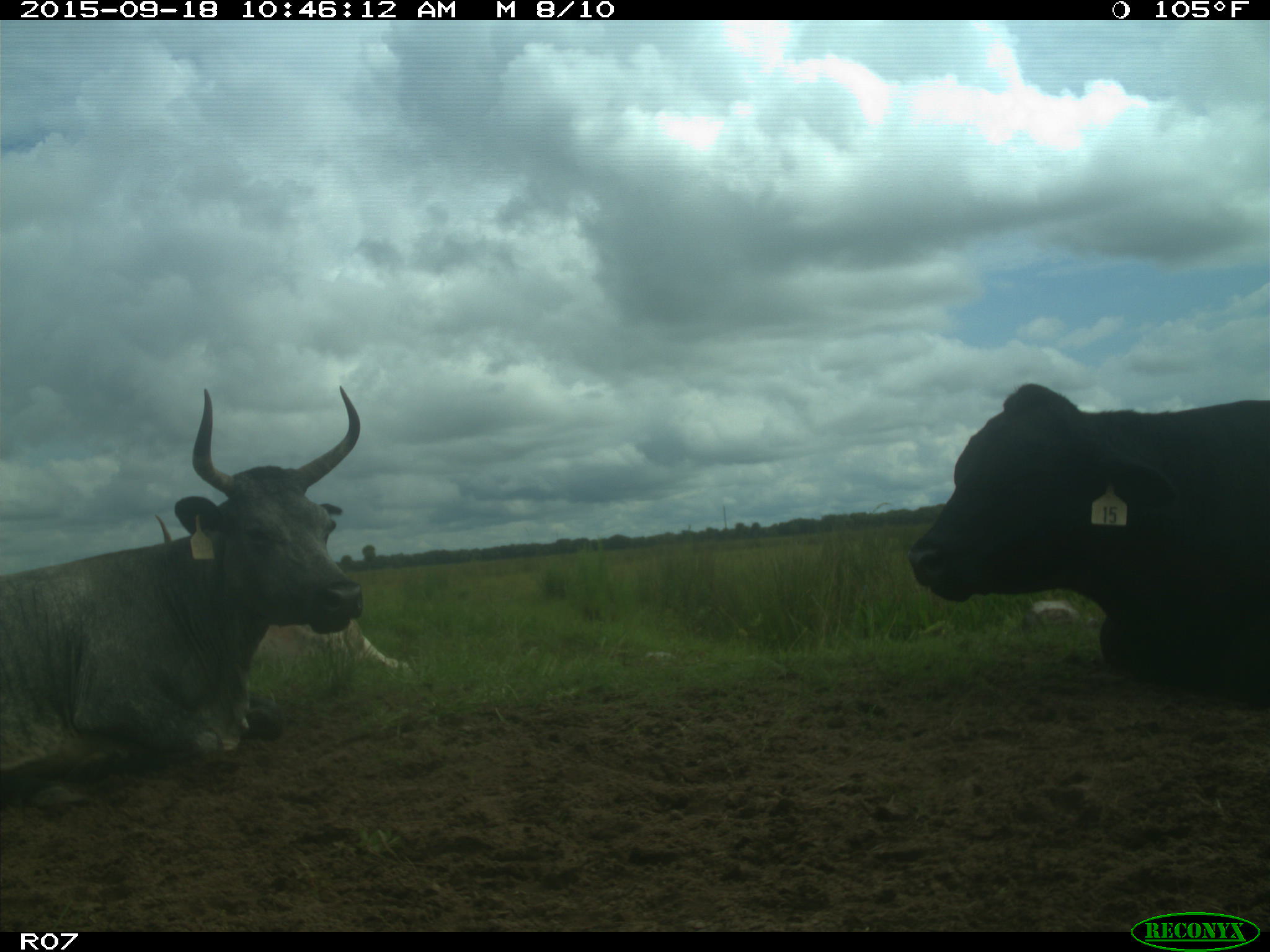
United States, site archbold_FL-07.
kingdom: Animalia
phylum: Chordata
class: Mammalia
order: Artiodactyla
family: Bovidae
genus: Bos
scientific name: Bos taurus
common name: domestic cow